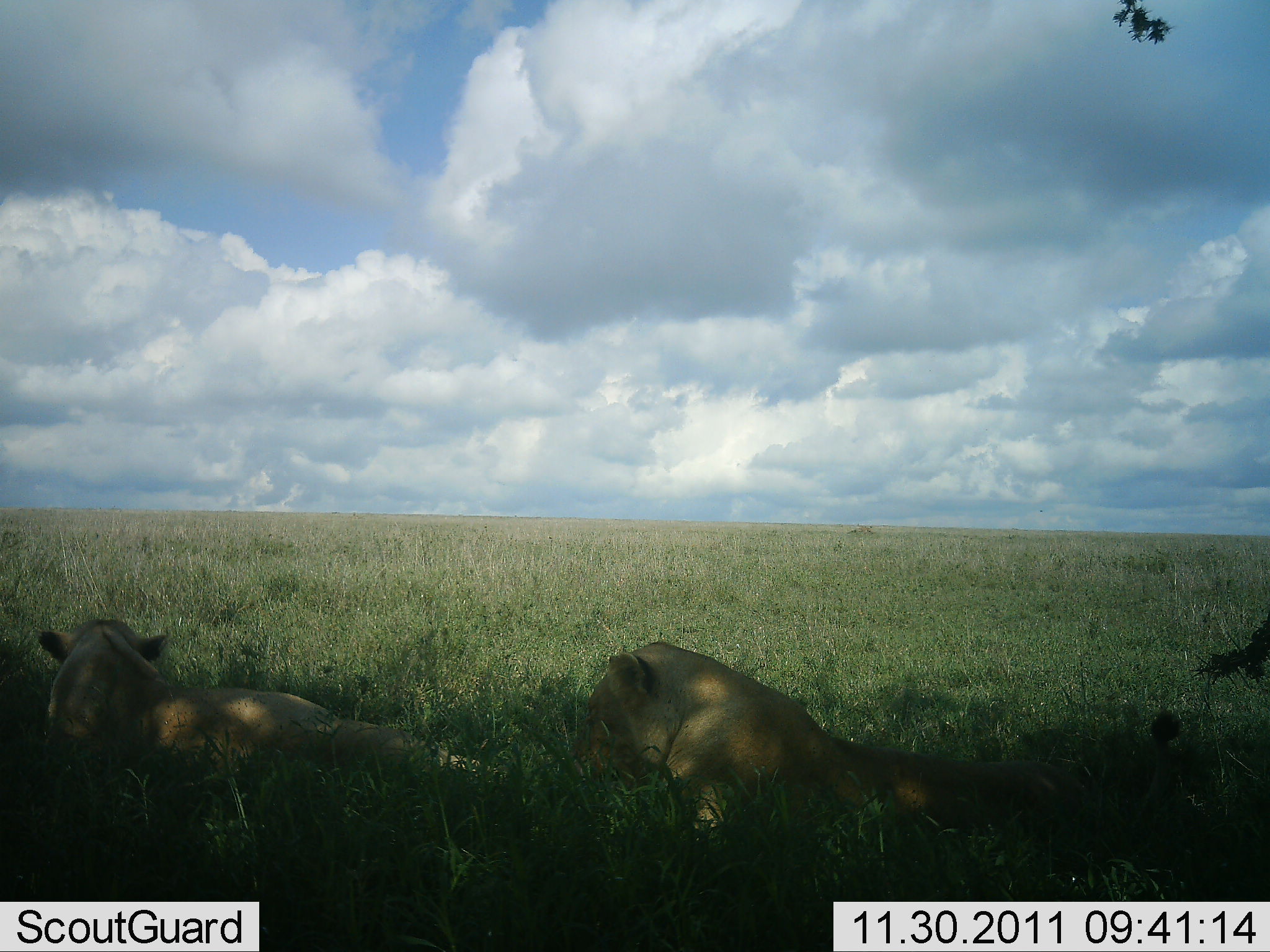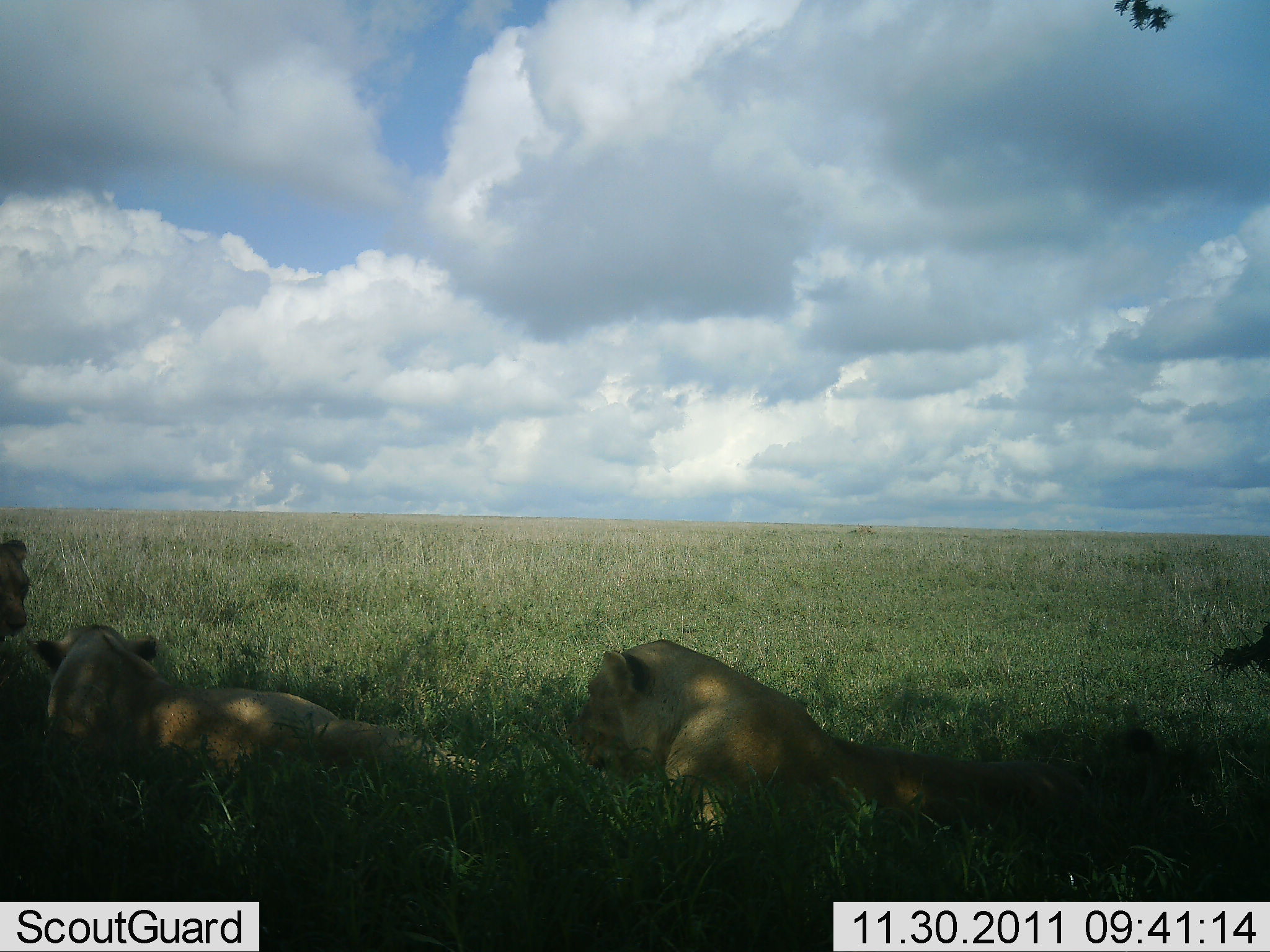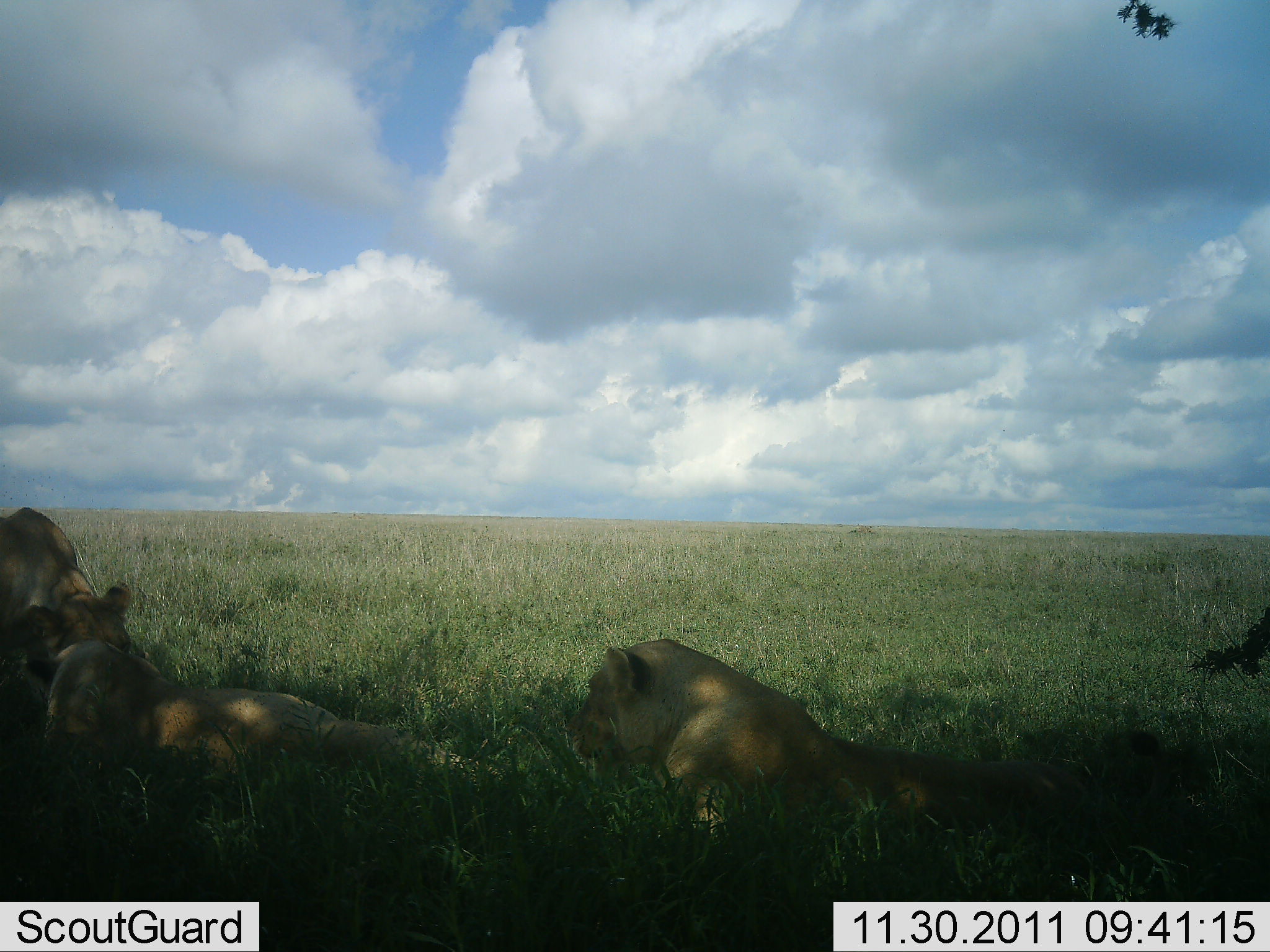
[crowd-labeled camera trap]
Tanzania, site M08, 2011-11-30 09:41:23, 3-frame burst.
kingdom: Animalia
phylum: Chordata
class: Mammalia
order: Carnivora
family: Felidae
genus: Panthera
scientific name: Panthera leo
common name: lion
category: lionfemale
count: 3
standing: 10%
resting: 100%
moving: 40%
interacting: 20%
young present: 0%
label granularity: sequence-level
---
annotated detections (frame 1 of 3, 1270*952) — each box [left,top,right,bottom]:
animal: [573,641,1180,840]; [37,619,496,775]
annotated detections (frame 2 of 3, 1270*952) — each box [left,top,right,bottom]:
animal: [564,638,1180,832]; [29,624,480,783]; [0,540,29,646]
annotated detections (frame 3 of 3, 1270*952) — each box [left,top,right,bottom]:
animal: [564,638,1180,832]; [23,586,499,783]; [0,507,133,674]